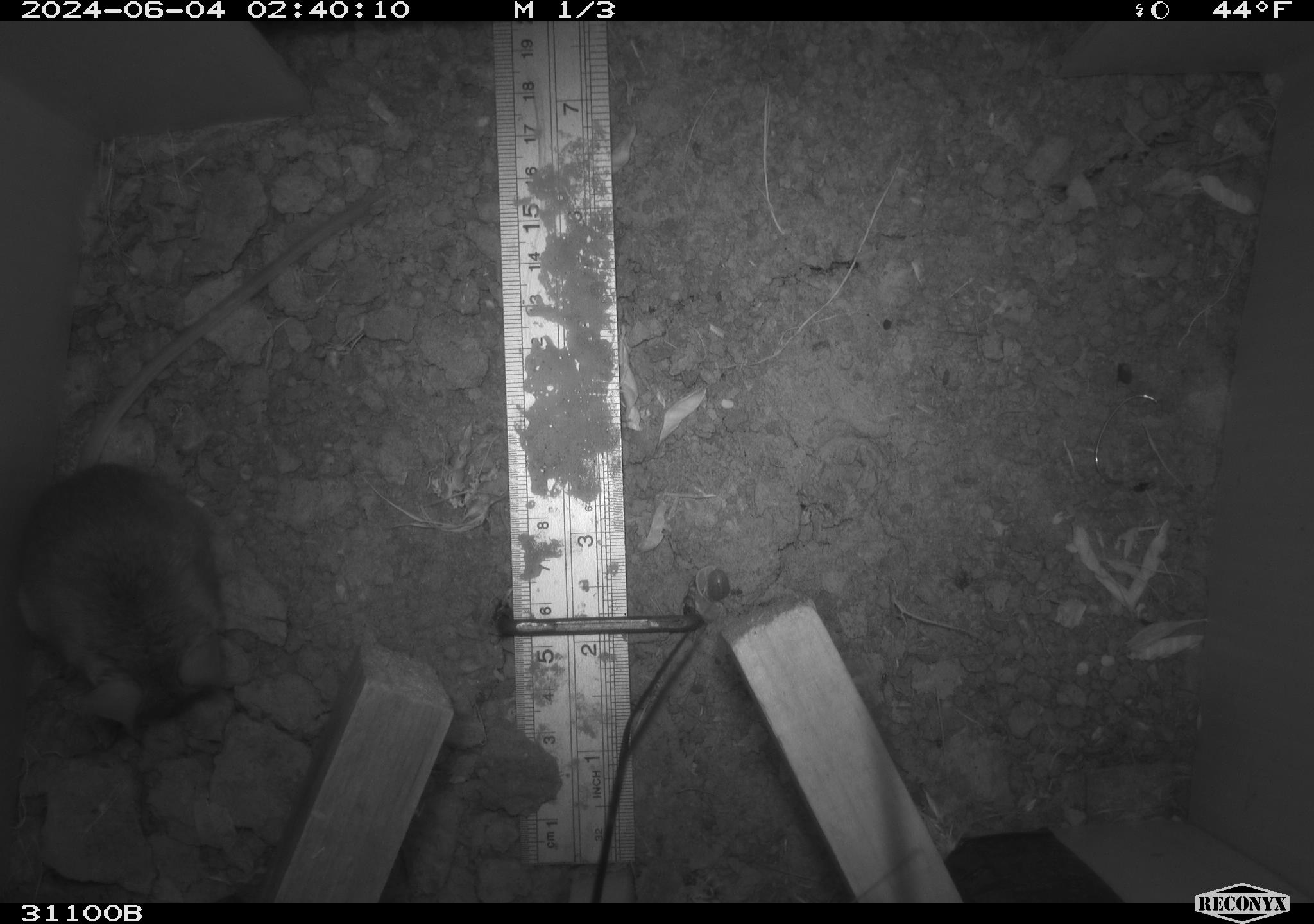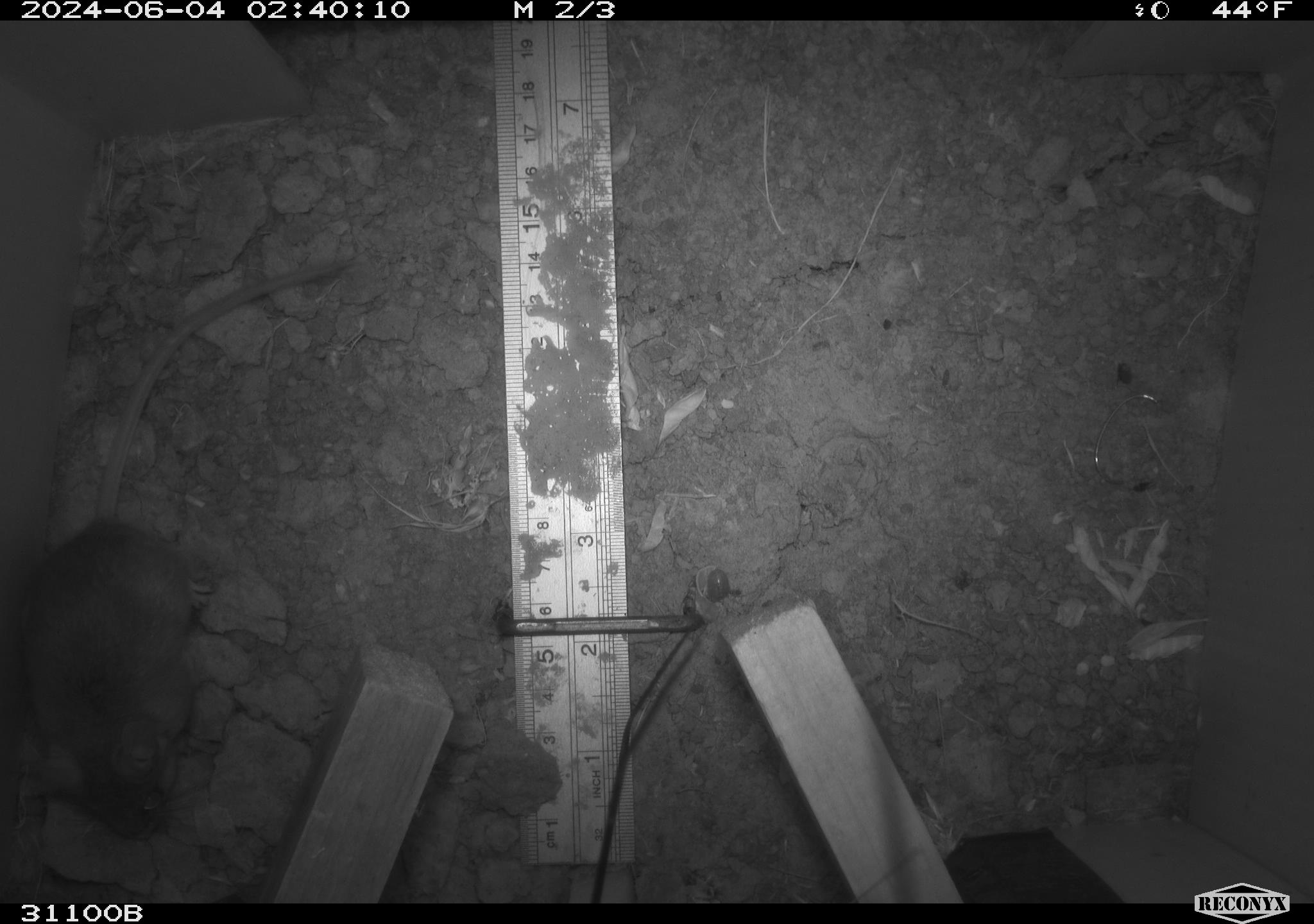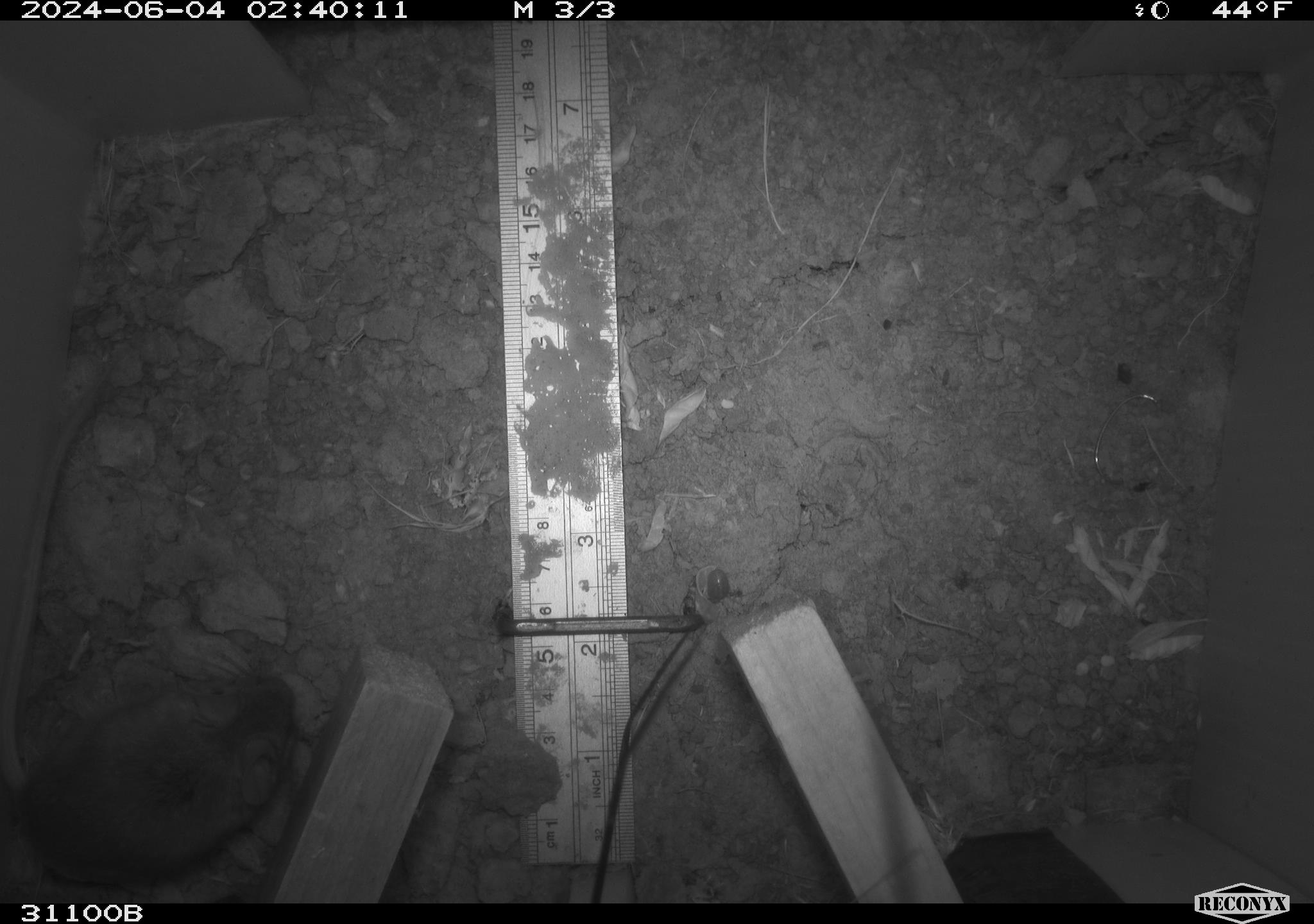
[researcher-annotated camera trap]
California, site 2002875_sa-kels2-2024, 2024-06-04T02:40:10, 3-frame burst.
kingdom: Animalia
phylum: Chordata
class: Mammalia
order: Rodentia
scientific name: Rodentia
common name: rodent